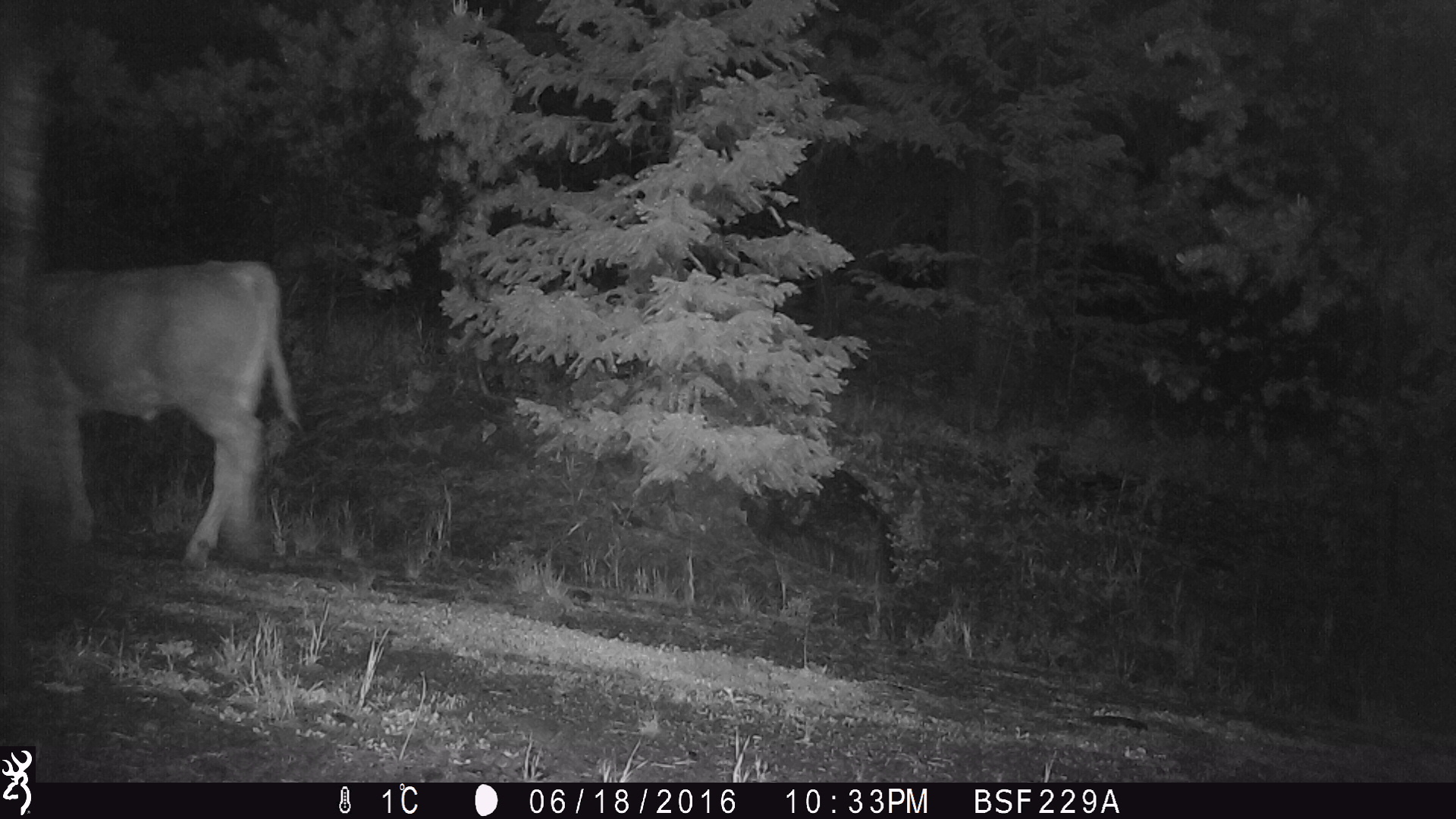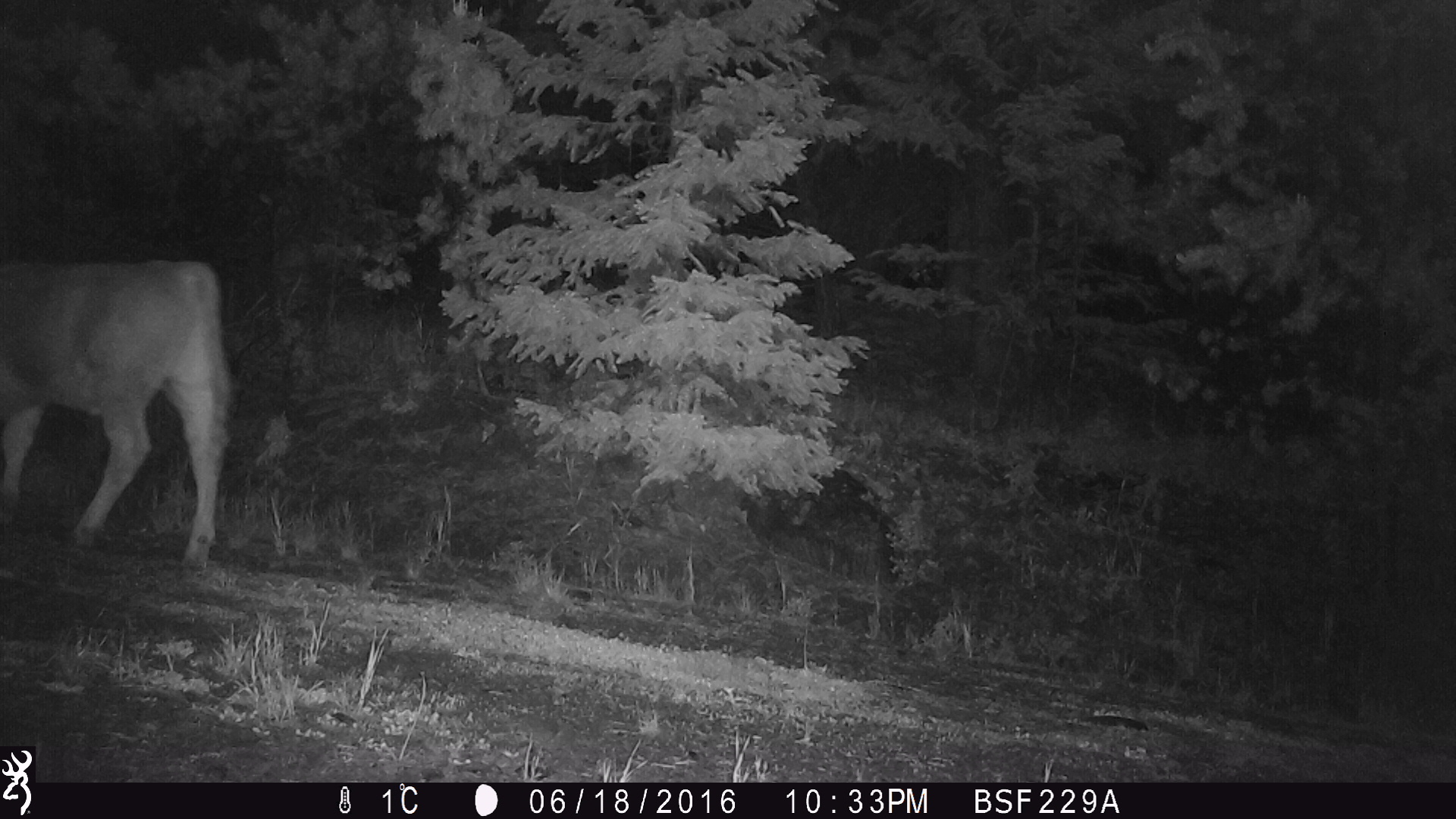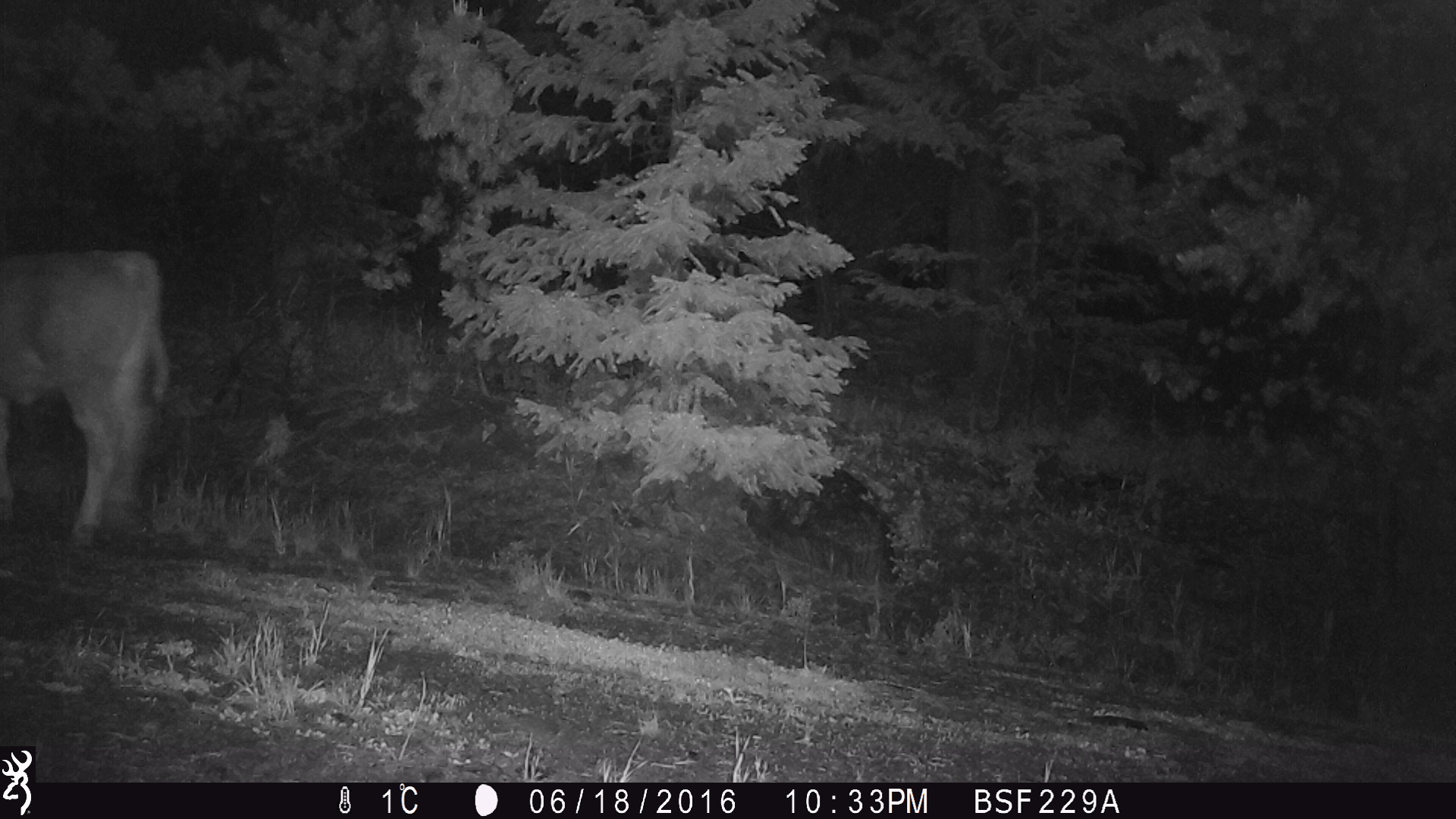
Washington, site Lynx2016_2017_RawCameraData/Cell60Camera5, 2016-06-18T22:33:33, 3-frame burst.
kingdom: Animalia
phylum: Chordata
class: Mammalia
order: Artiodactyla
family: Bovidae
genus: Bos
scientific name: Bos taurus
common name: domestic cattle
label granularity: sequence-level